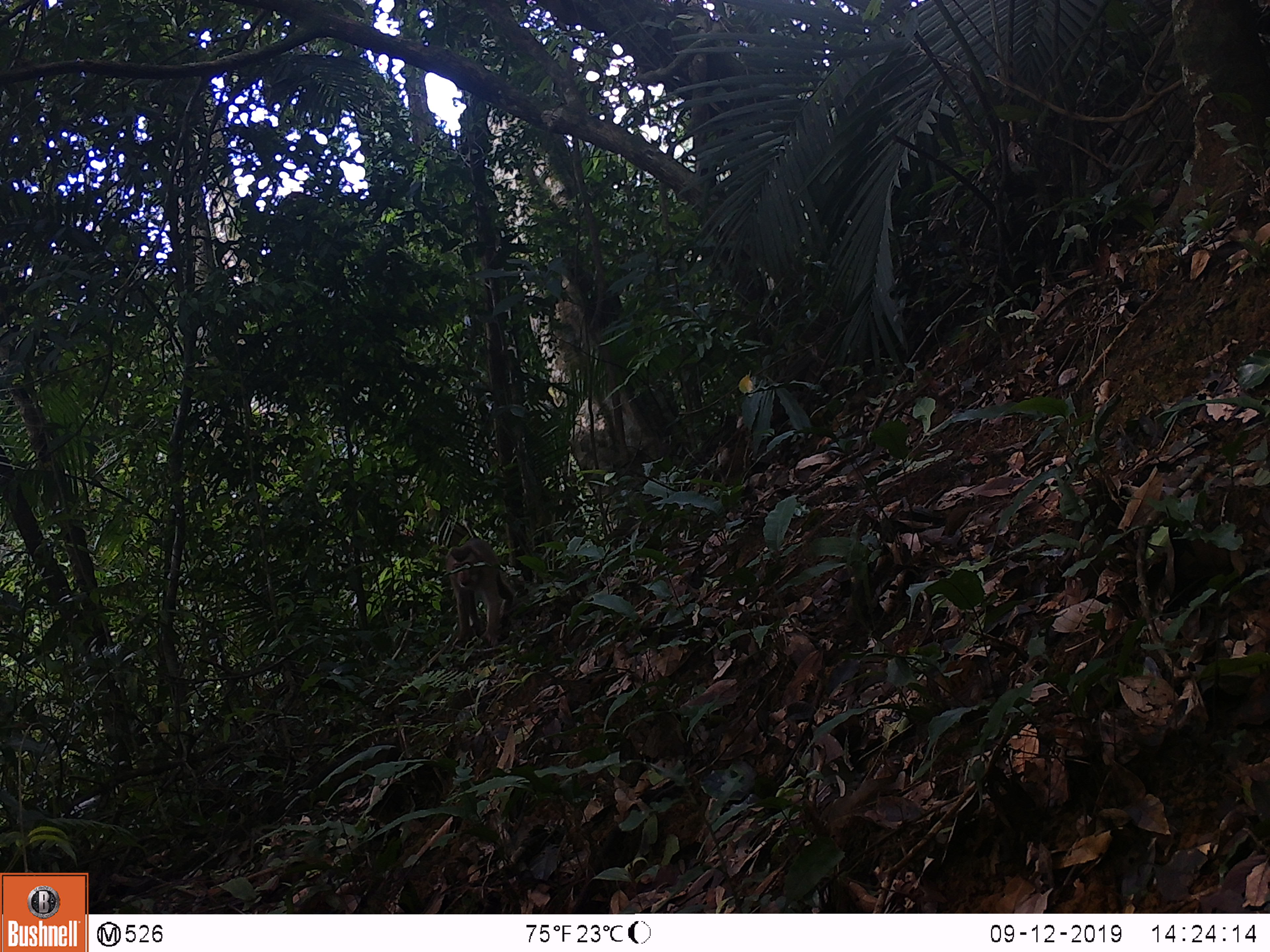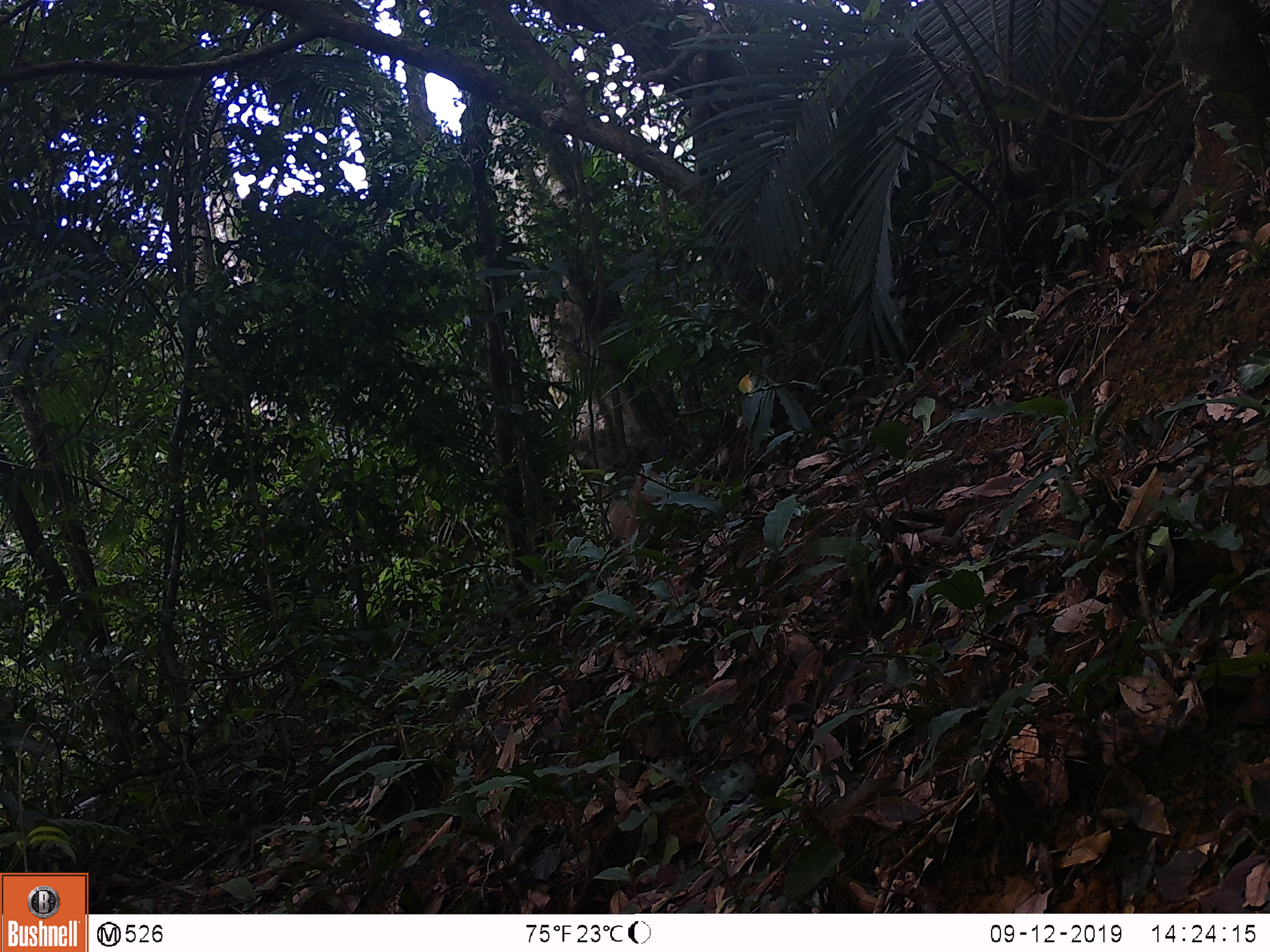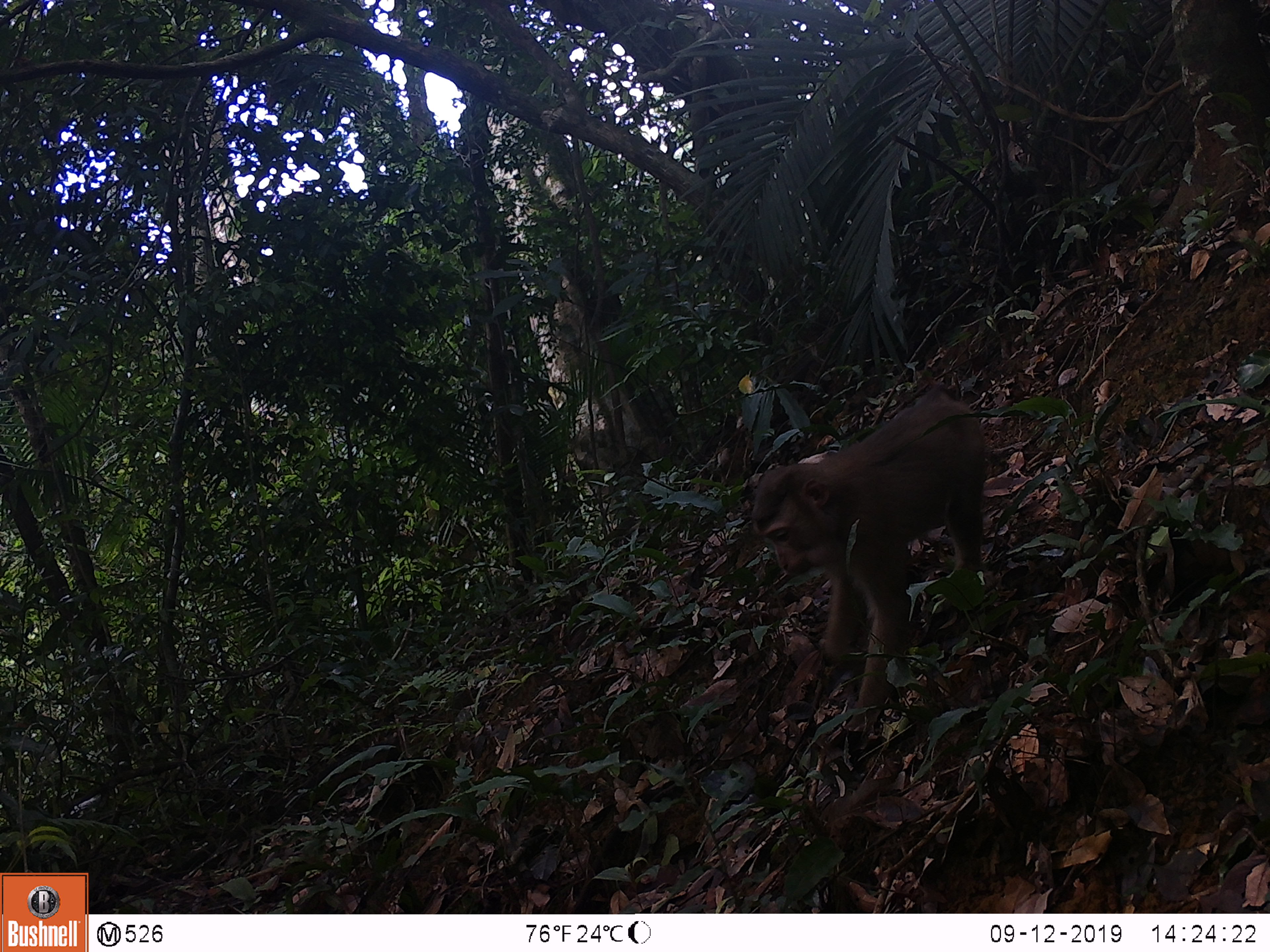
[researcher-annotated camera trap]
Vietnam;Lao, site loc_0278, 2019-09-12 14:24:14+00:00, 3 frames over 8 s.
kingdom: Animalia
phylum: Chordata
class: Mammalia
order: Primates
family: Cercopithecidae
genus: Macaca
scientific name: Macaca nemestrina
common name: pig-tailed macaque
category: pig tailed macaque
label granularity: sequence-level